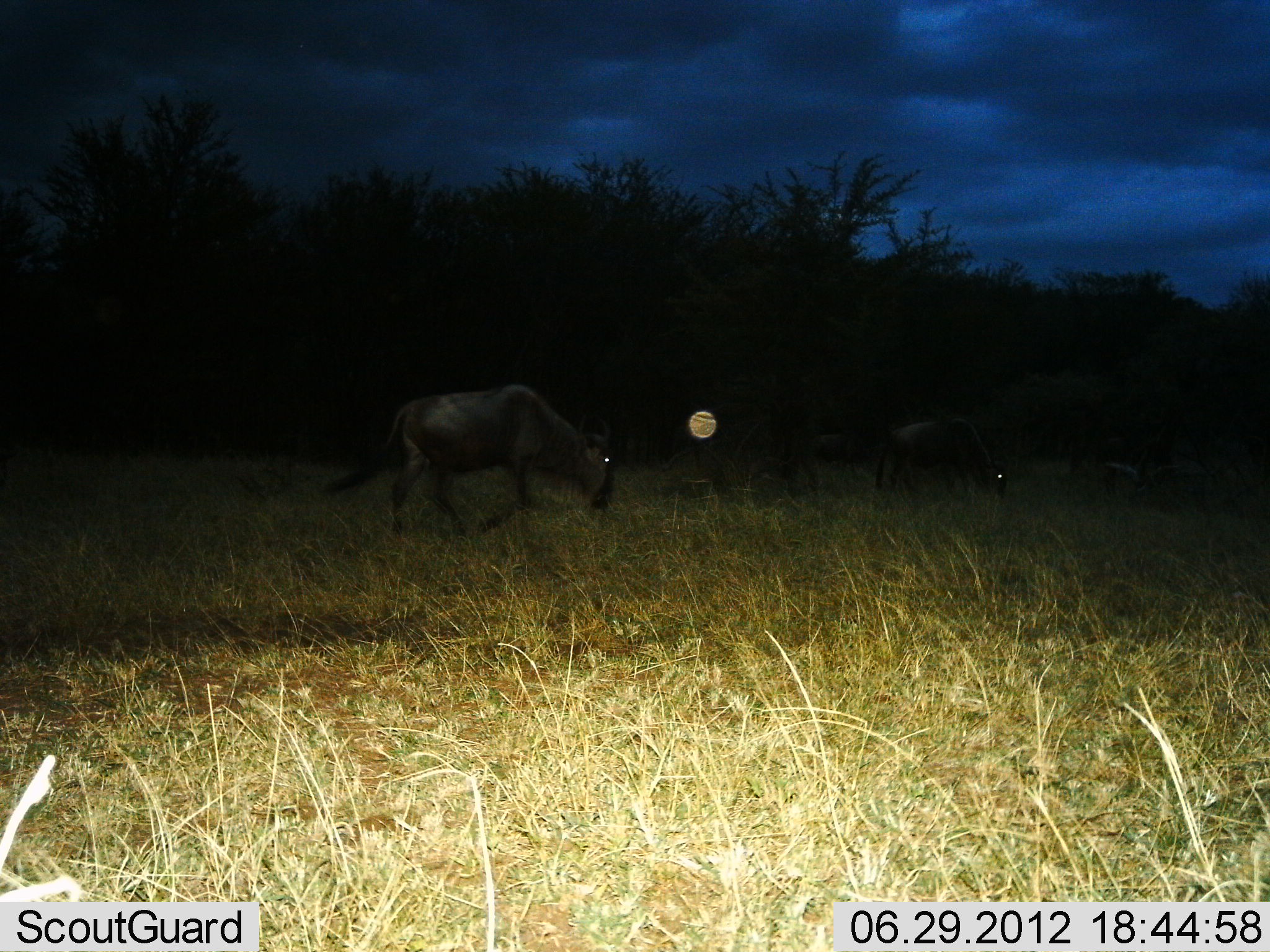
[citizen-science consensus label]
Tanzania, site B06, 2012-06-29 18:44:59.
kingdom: Animalia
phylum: Chordata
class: Mammalia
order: Artiodactyla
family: Bovidae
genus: Connochaetes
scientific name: Connochaetes taurinus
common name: blue wildebeest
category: wildebeest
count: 2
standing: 20%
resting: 0%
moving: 70%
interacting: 0%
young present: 0%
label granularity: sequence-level